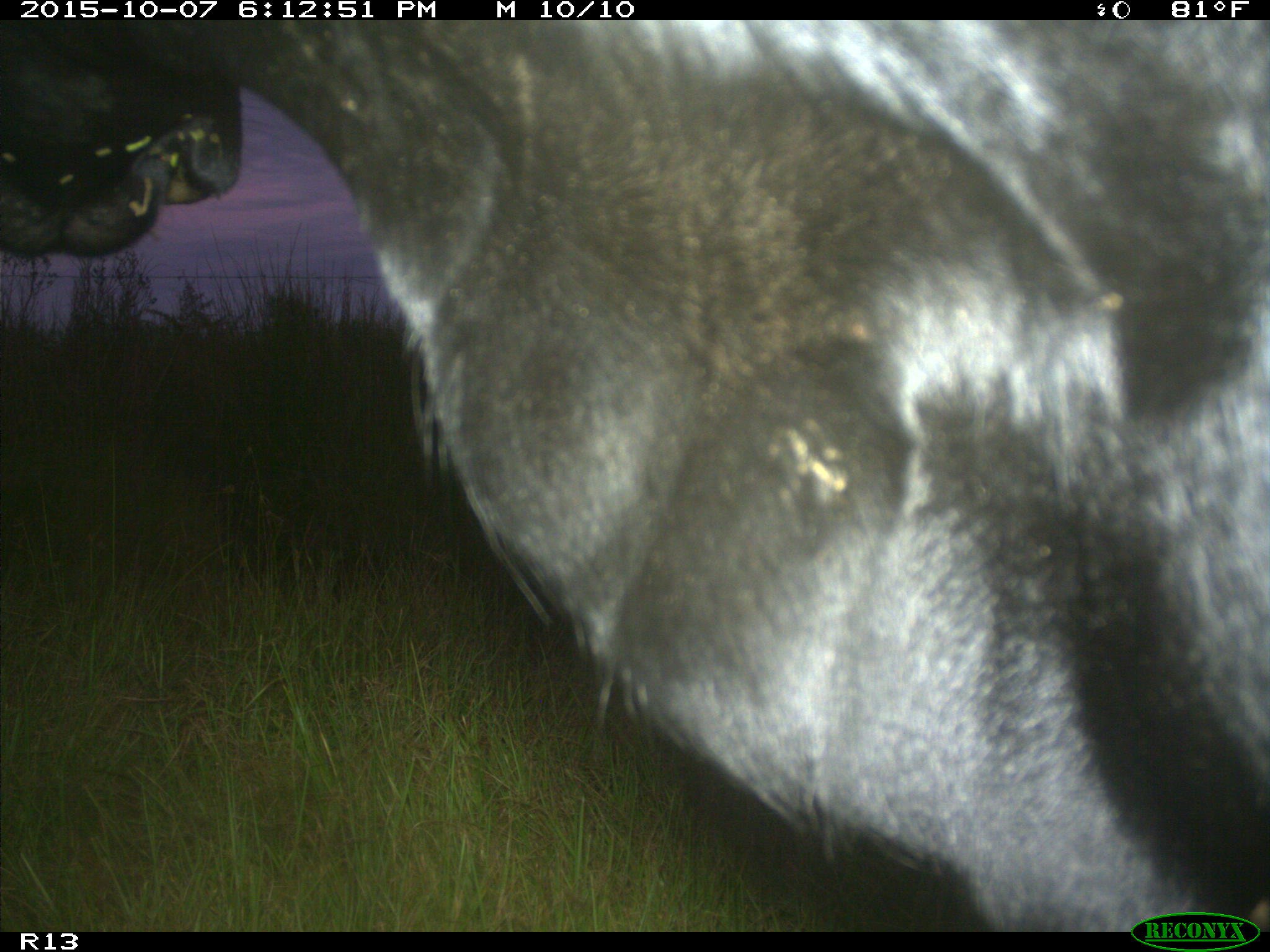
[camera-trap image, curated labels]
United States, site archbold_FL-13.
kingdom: Animalia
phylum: Chordata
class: Mammalia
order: Artiodactyla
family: Bovidae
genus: Bos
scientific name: Bos taurus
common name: domestic cow